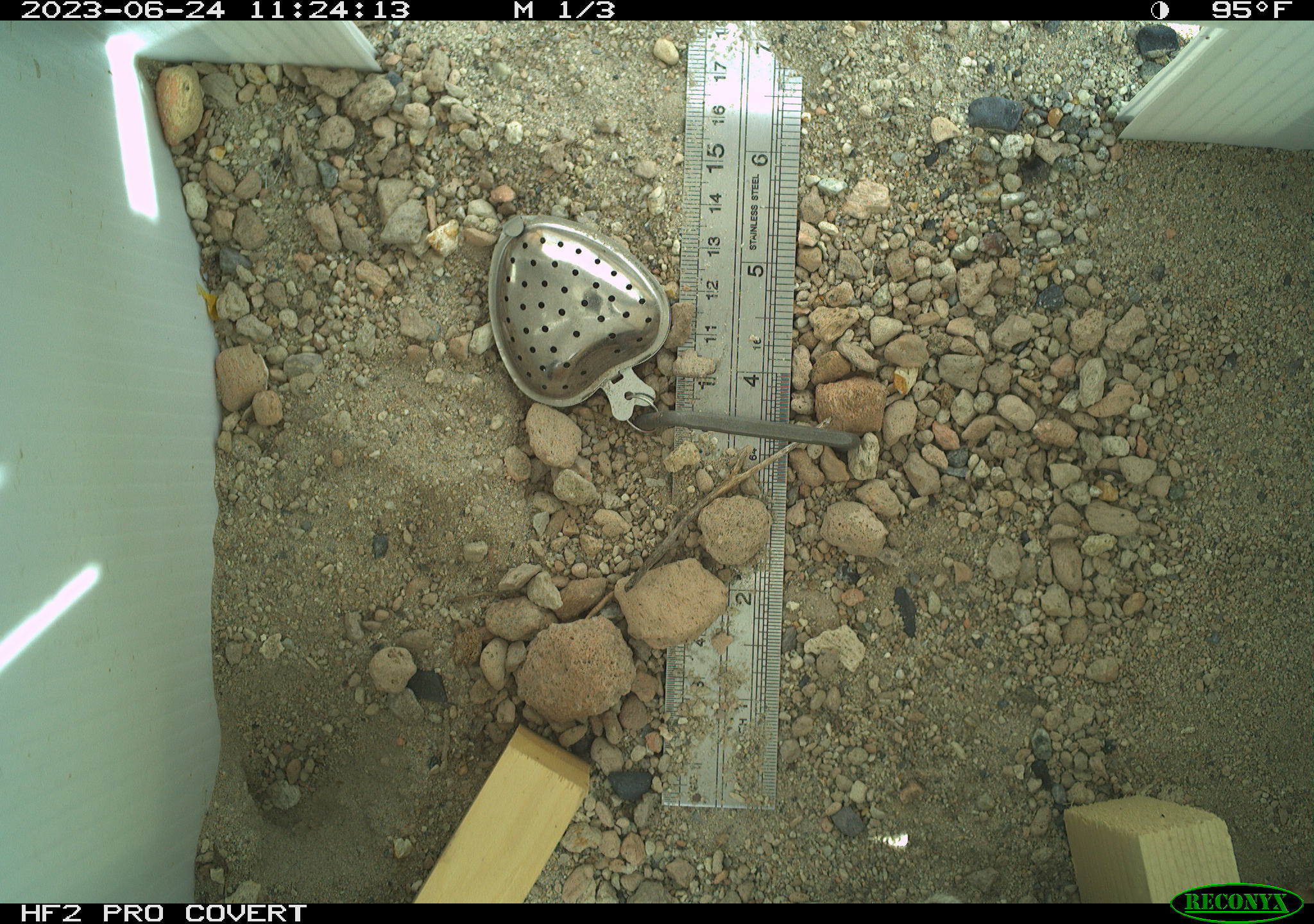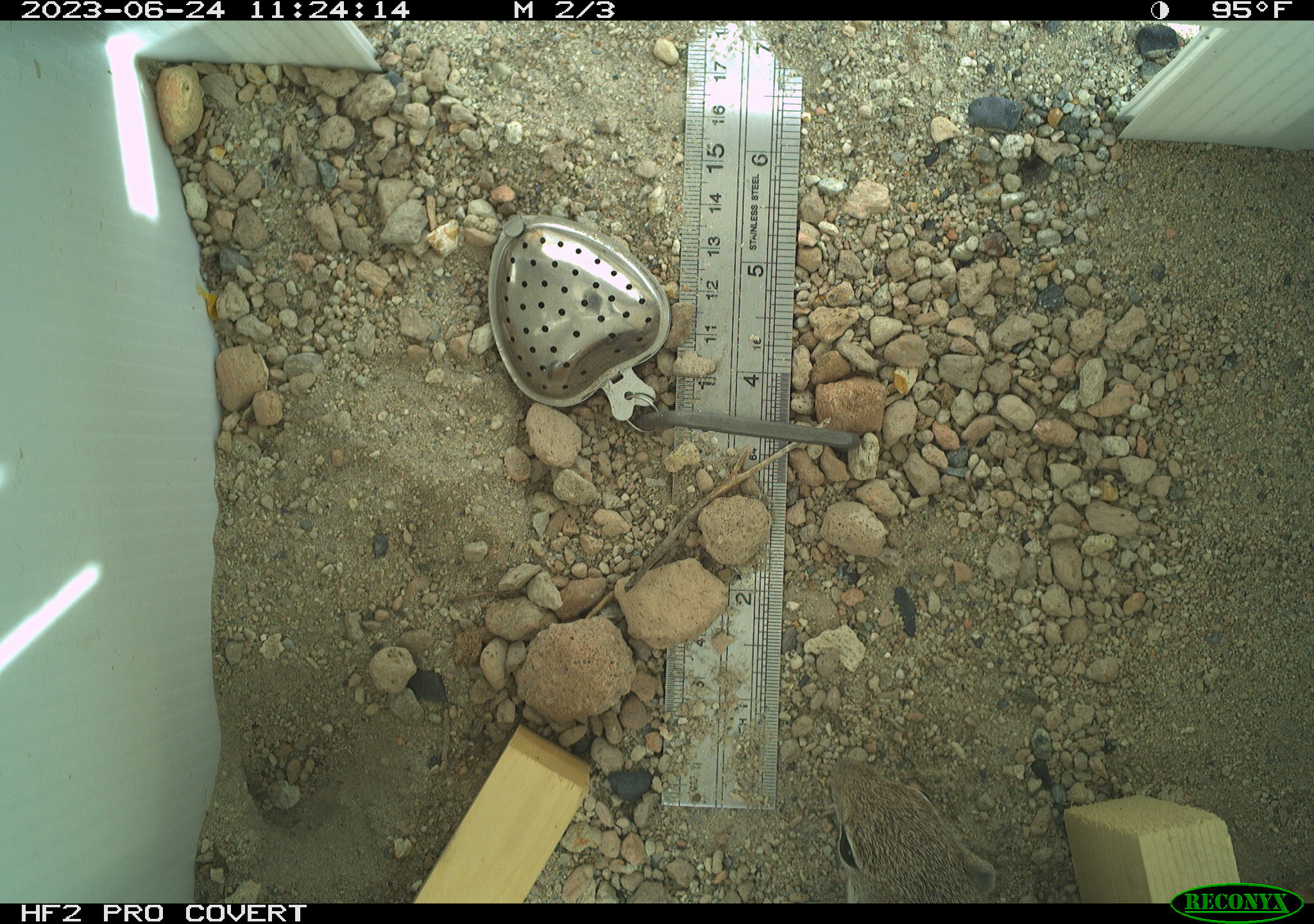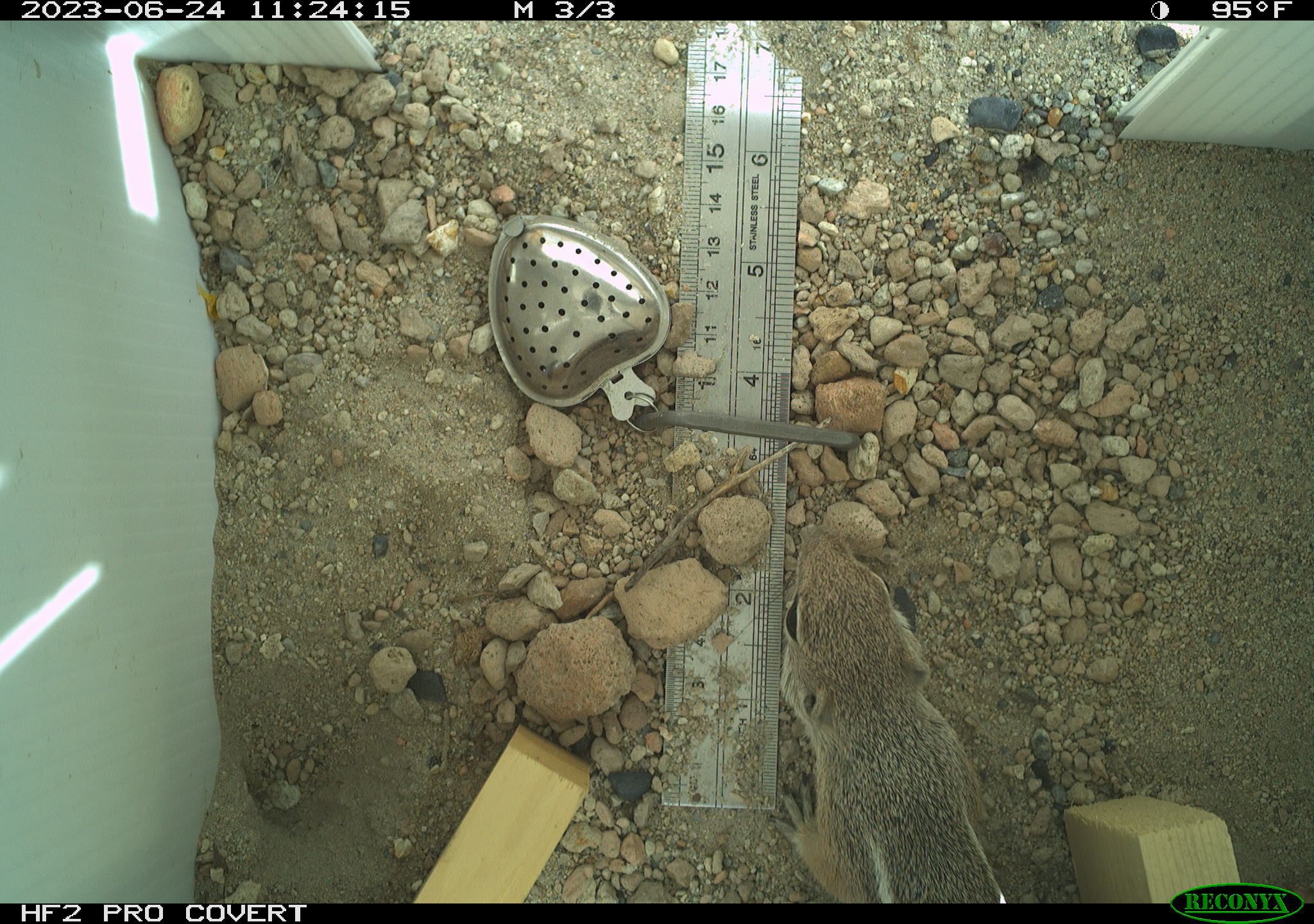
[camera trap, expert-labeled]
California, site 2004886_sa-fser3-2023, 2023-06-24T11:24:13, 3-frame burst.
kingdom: Animalia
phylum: Chordata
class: Mammalia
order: Rodentia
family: Sciuridae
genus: Ammospermophilus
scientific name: Ammospermophilus leucurus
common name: white-tailed antelope squirrel